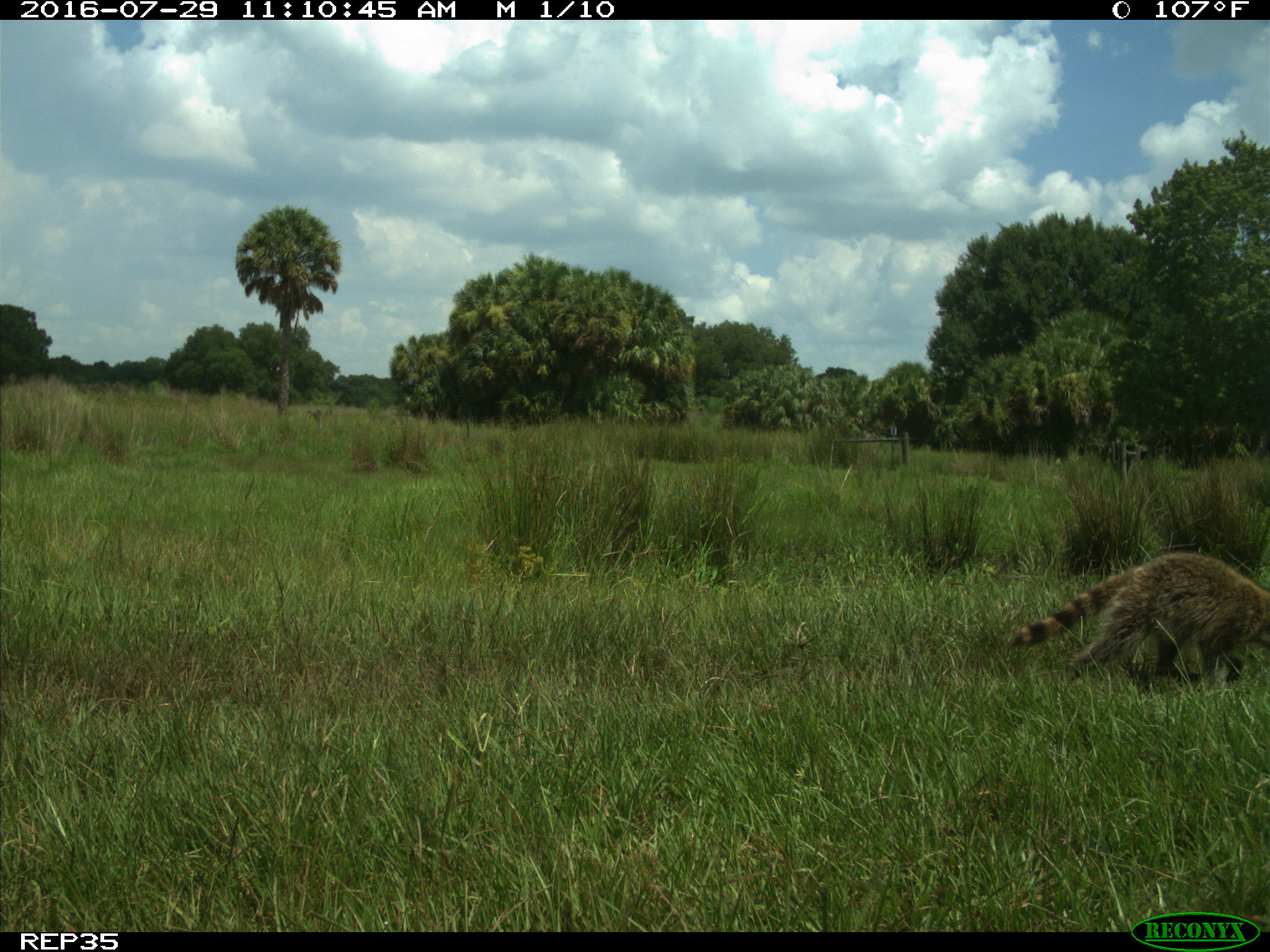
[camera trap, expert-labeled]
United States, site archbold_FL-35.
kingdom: Animalia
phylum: Chordata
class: Mammalia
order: Carnivora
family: Procyonidae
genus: Procyon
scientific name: Procyon lotor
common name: common raccoon